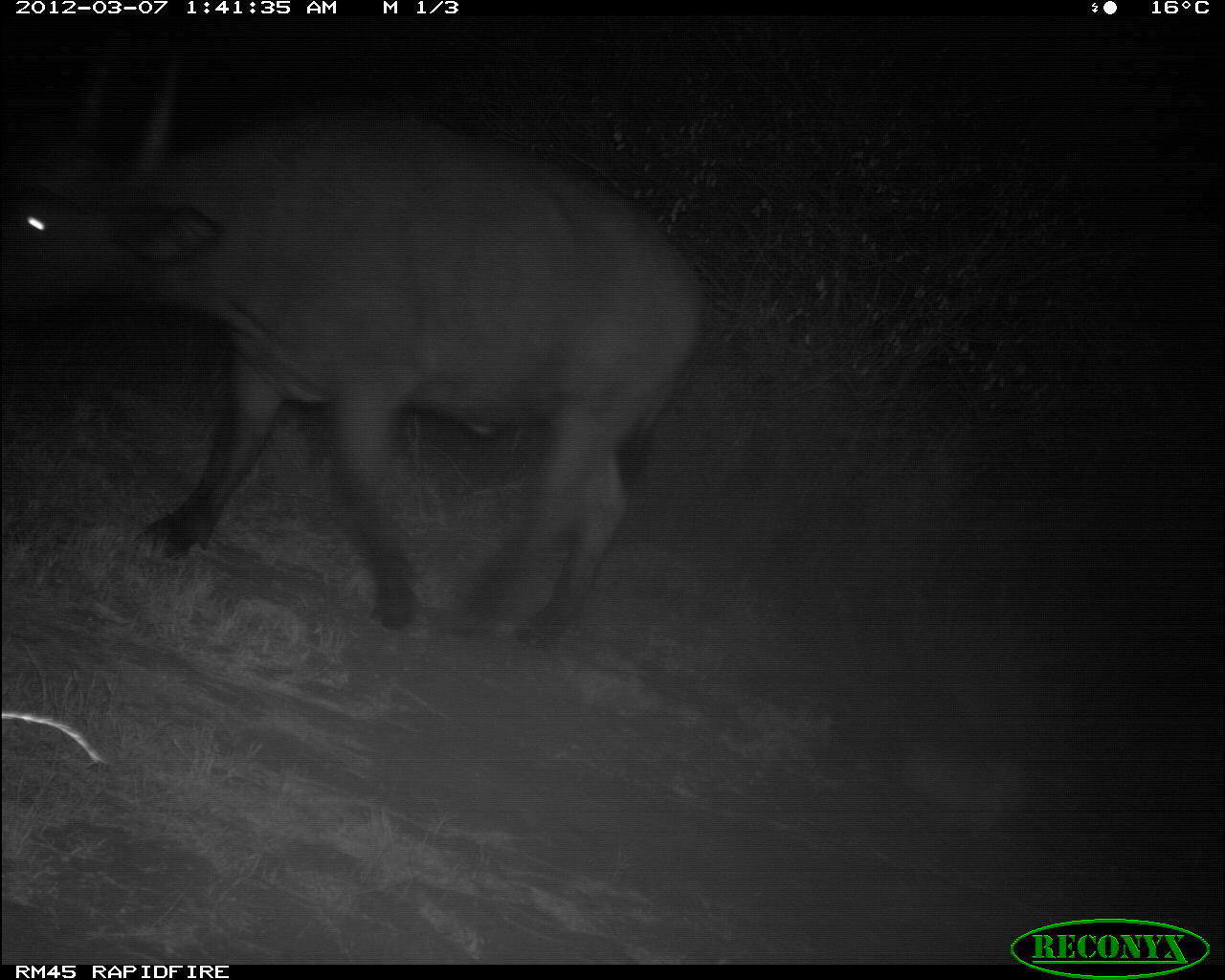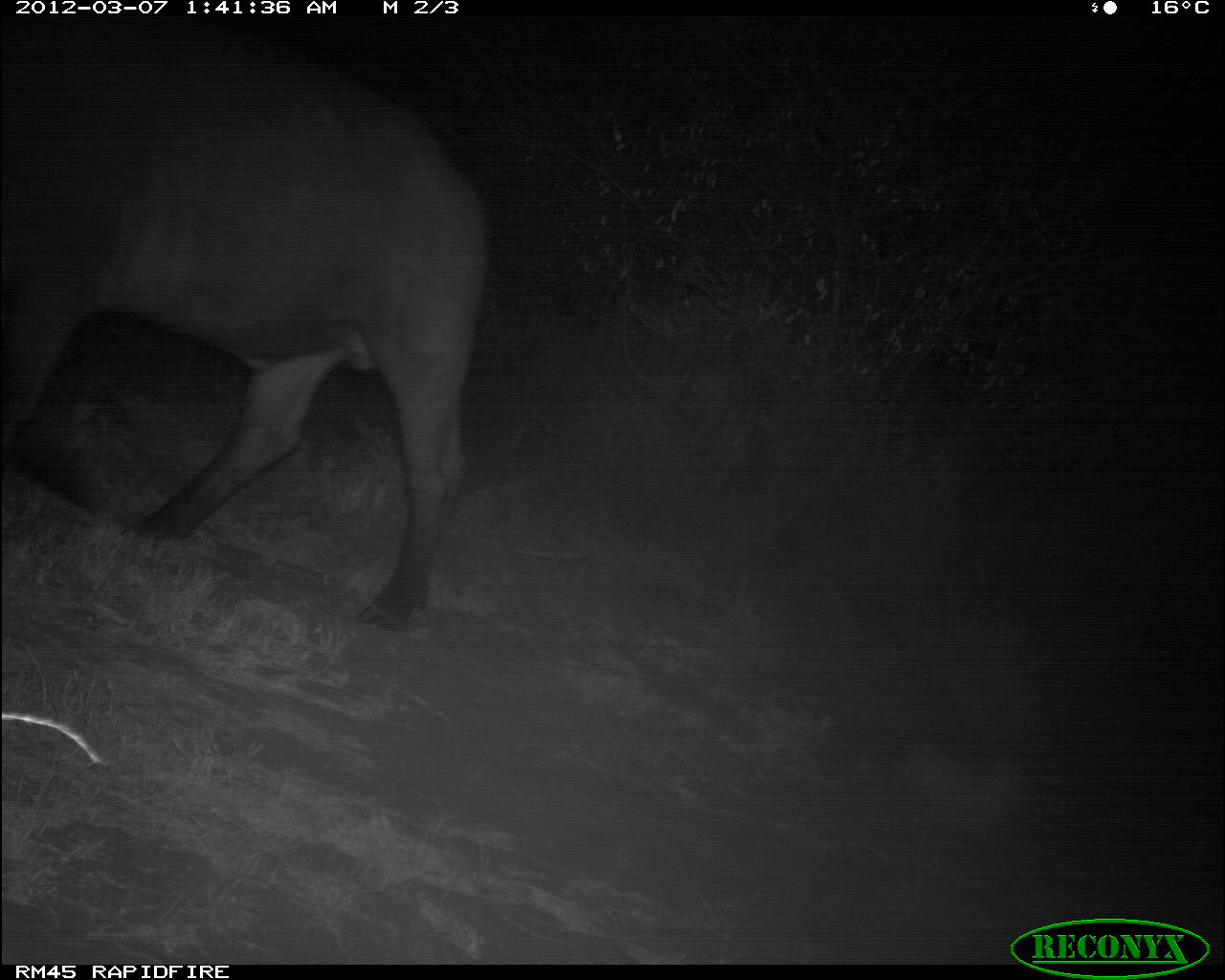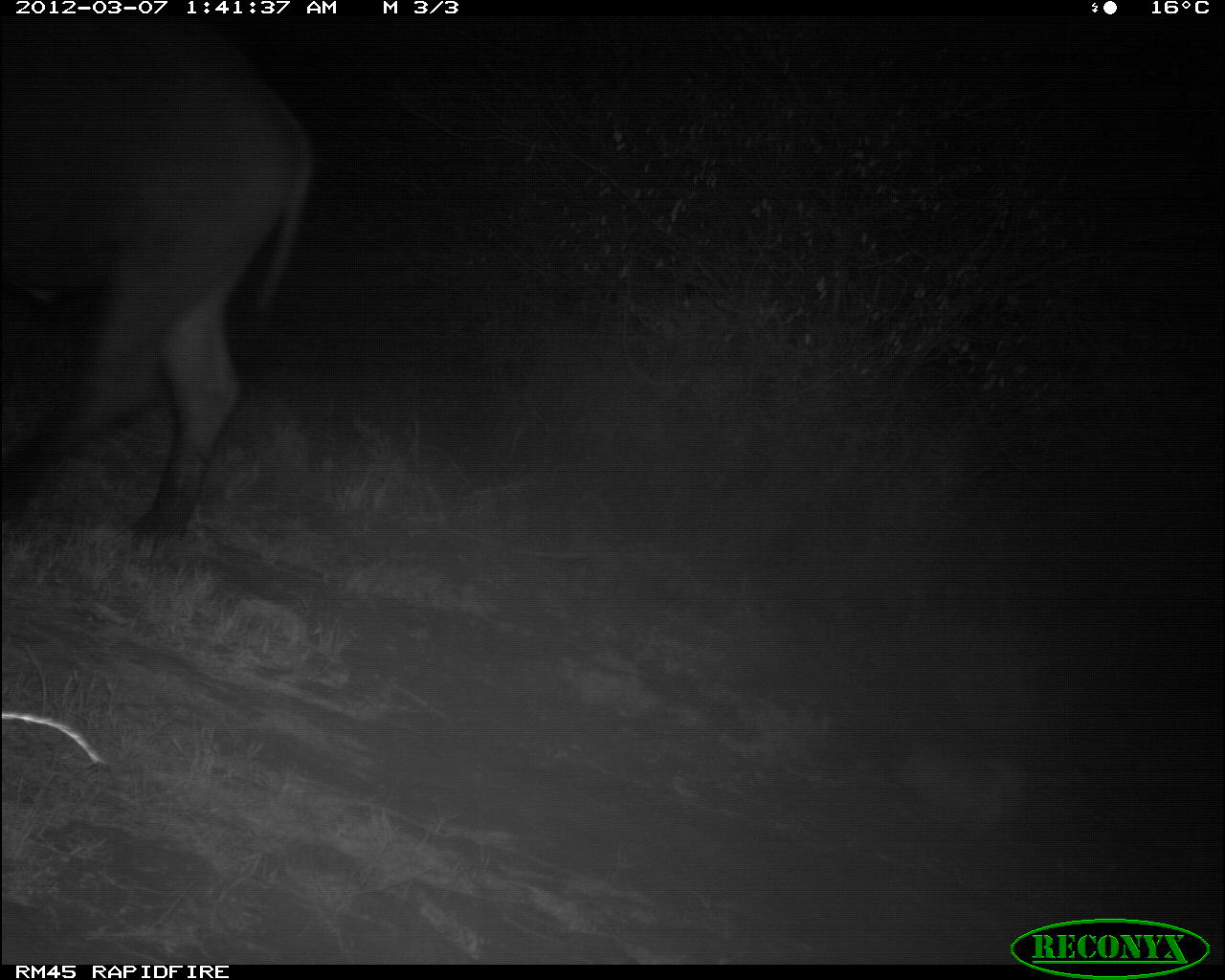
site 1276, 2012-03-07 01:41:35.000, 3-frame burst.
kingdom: Animalia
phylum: Chordata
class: Mammalia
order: Artiodactyla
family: Bovidae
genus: Bos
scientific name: Bos taurus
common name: domestic cattle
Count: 1.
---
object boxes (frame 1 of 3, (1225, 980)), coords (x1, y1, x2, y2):
bos taurus: (0, 60, 702, 651)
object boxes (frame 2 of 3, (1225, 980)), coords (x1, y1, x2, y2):
bos taurus: (1, 20, 498, 632)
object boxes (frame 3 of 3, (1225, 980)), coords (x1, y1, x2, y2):
bos taurus: (1, 20, 320, 544)